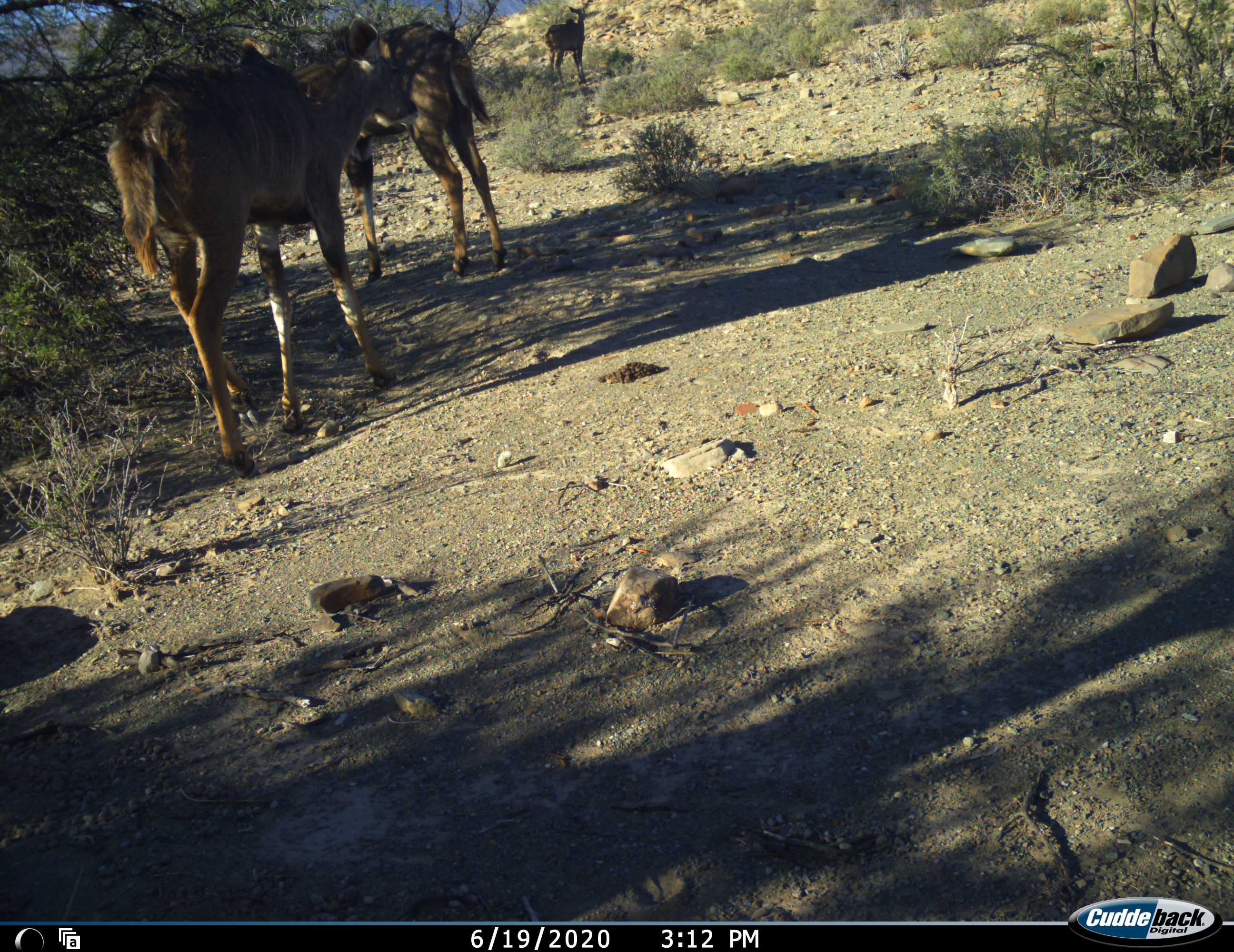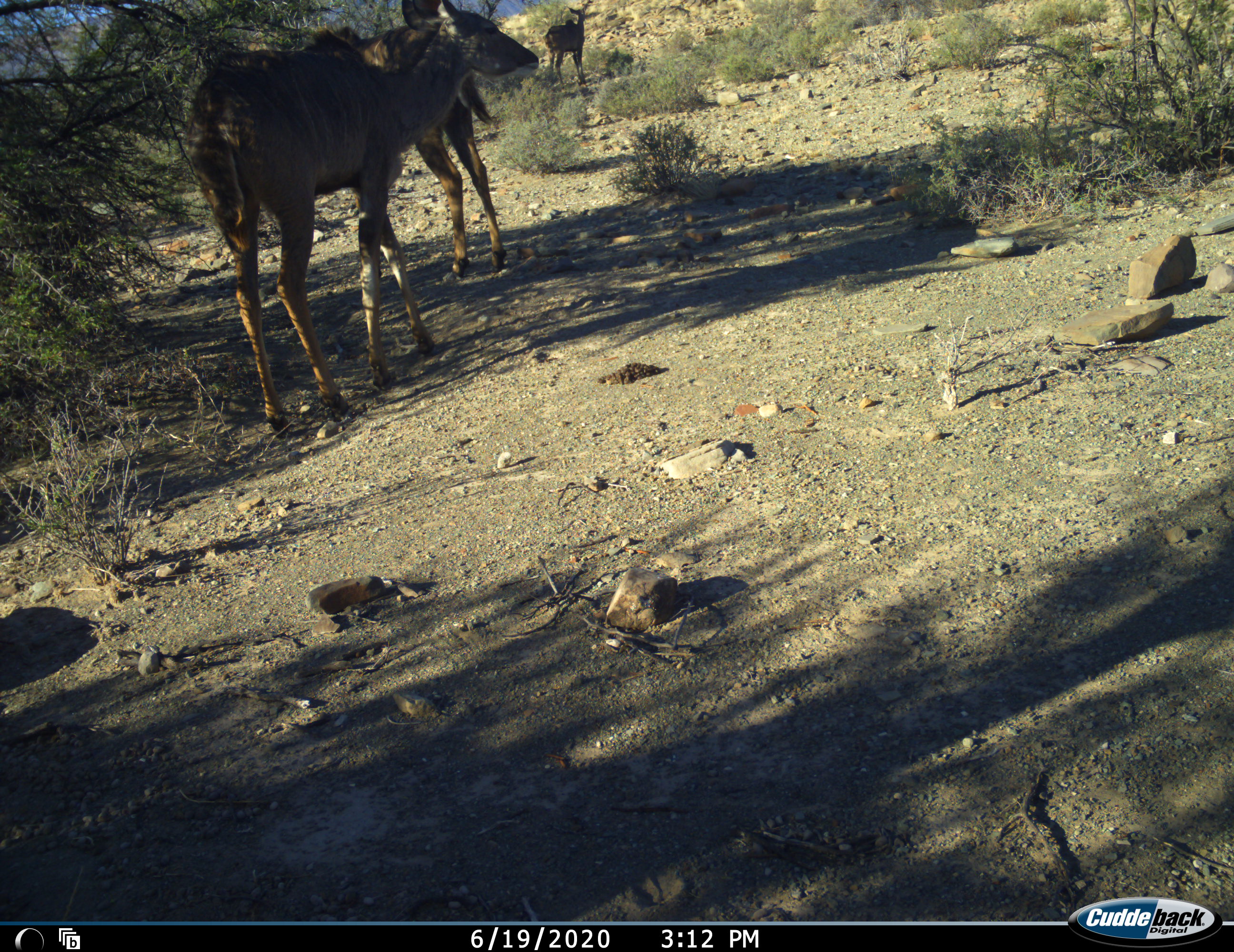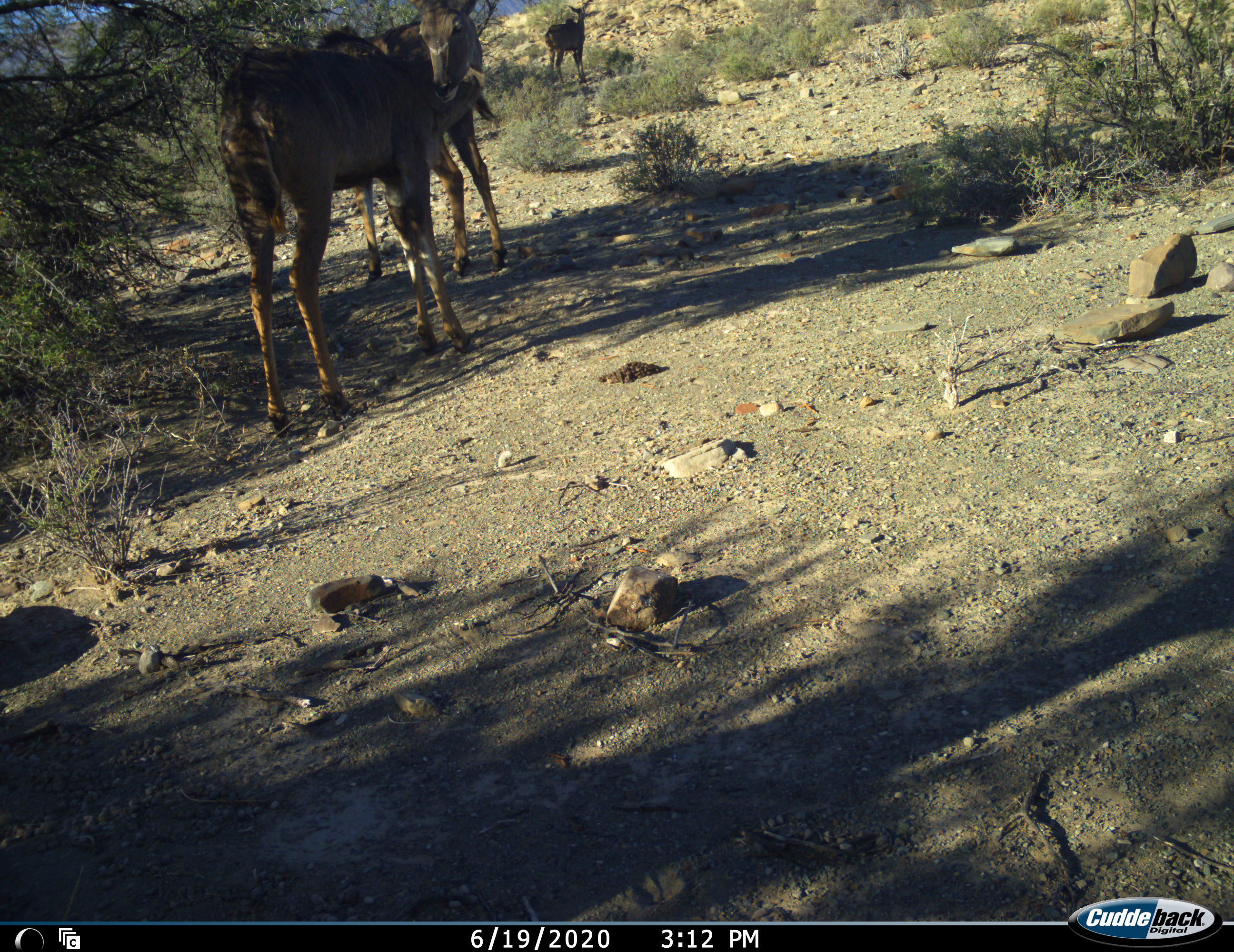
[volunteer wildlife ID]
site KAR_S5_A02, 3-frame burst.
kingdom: Animalia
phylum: Chordata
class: Mammalia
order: Artiodactyla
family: Bovidae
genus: Tragelaphus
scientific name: Tragelaphus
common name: kudu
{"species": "kudu (Tragelaphus)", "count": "3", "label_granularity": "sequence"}